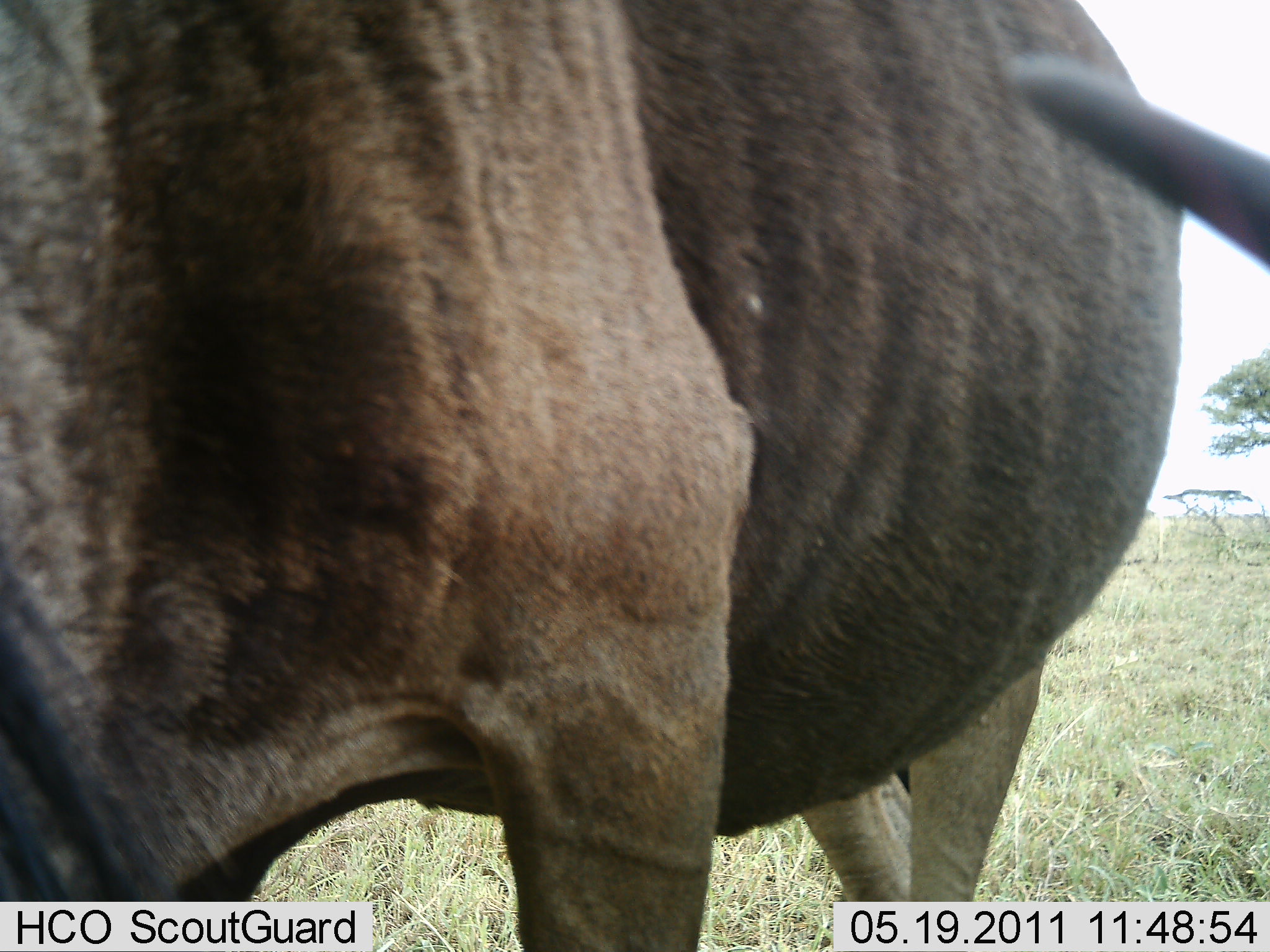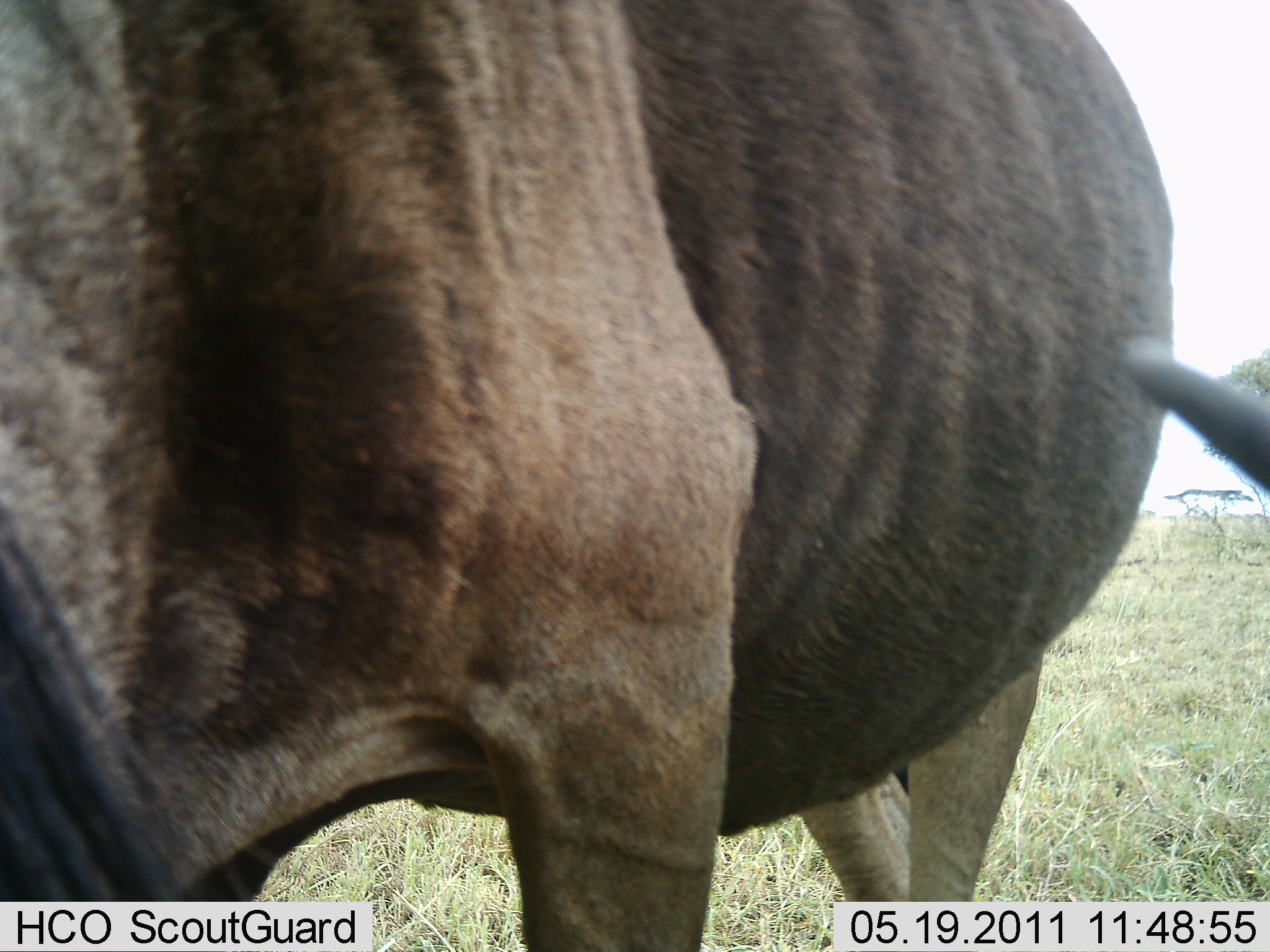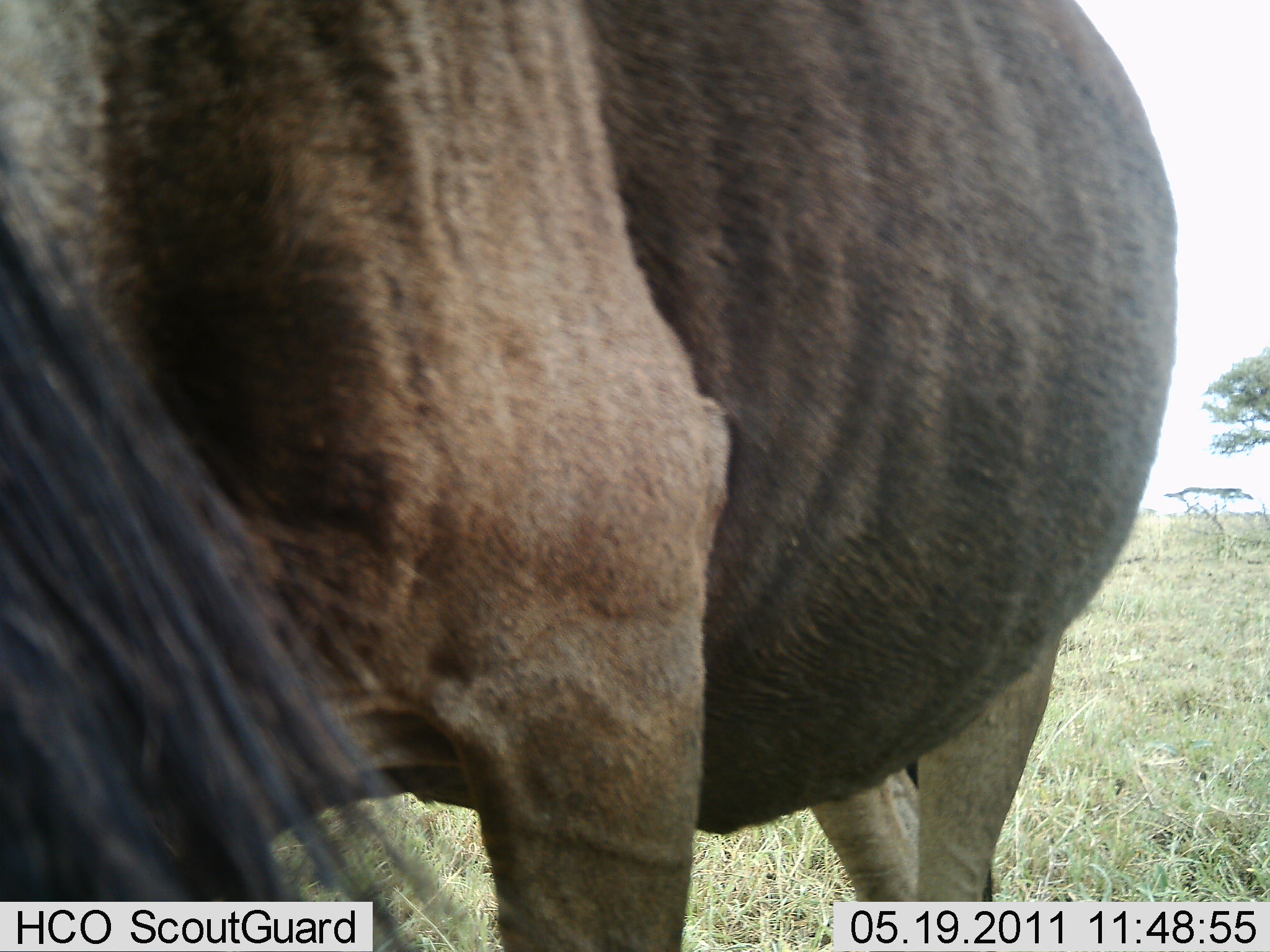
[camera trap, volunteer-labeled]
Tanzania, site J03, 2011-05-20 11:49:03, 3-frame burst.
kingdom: Animalia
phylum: Chordata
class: Mammalia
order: Artiodactyla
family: Bovidae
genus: Connochaetes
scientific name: Connochaetes taurinus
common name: blue wildebeest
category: wildebeest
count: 1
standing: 82%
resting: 0%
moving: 0%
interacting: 0%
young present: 0%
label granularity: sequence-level